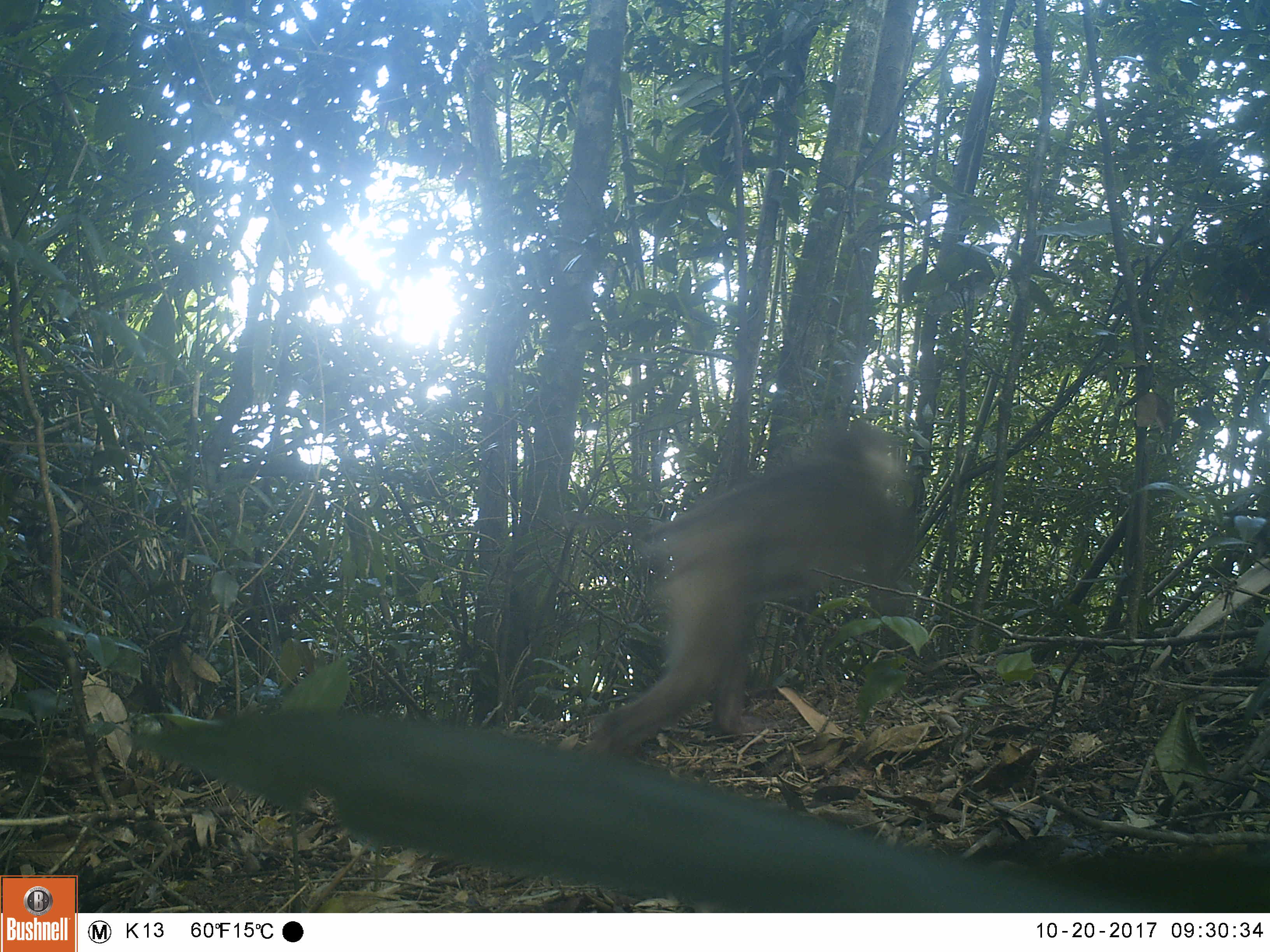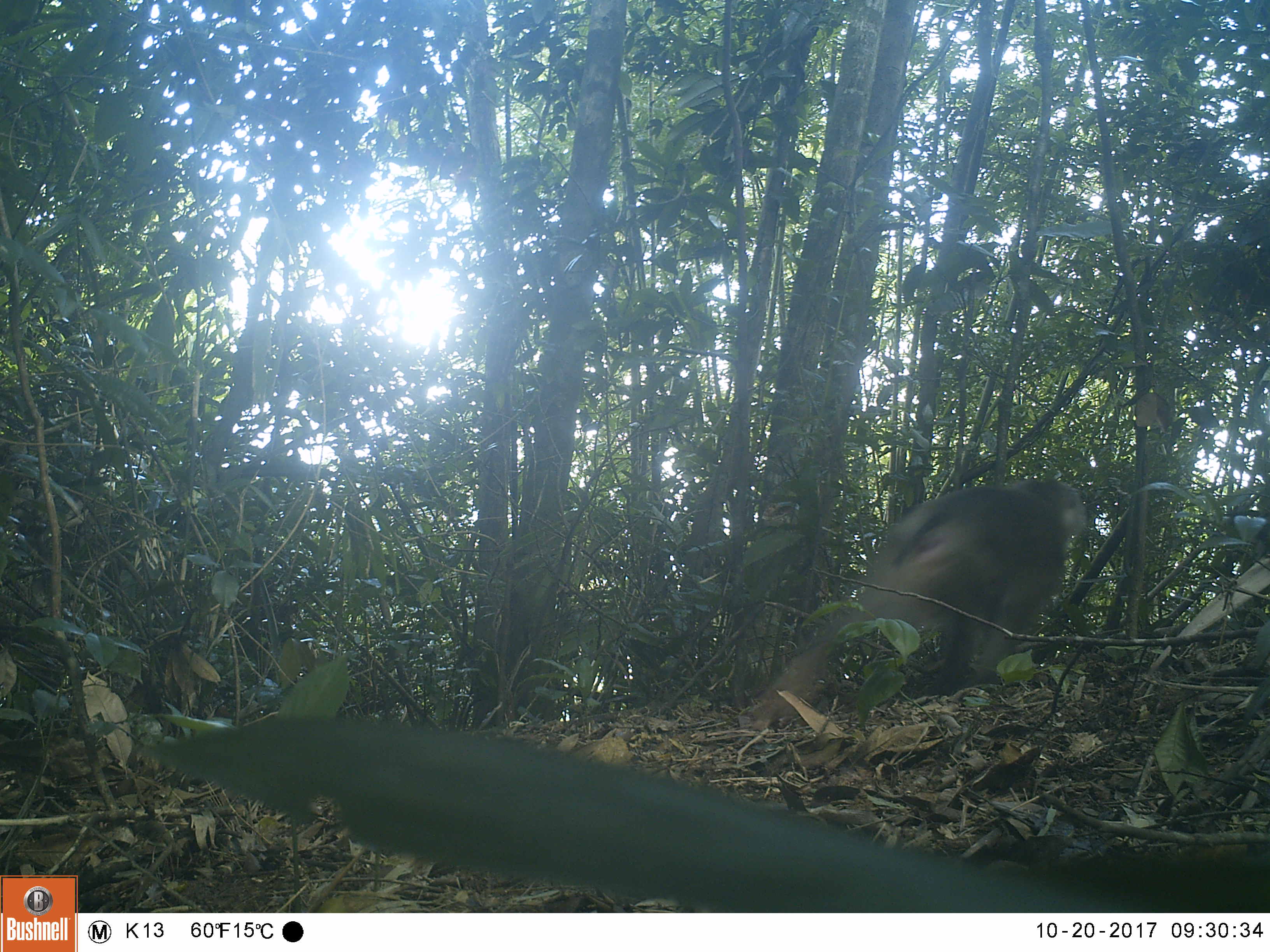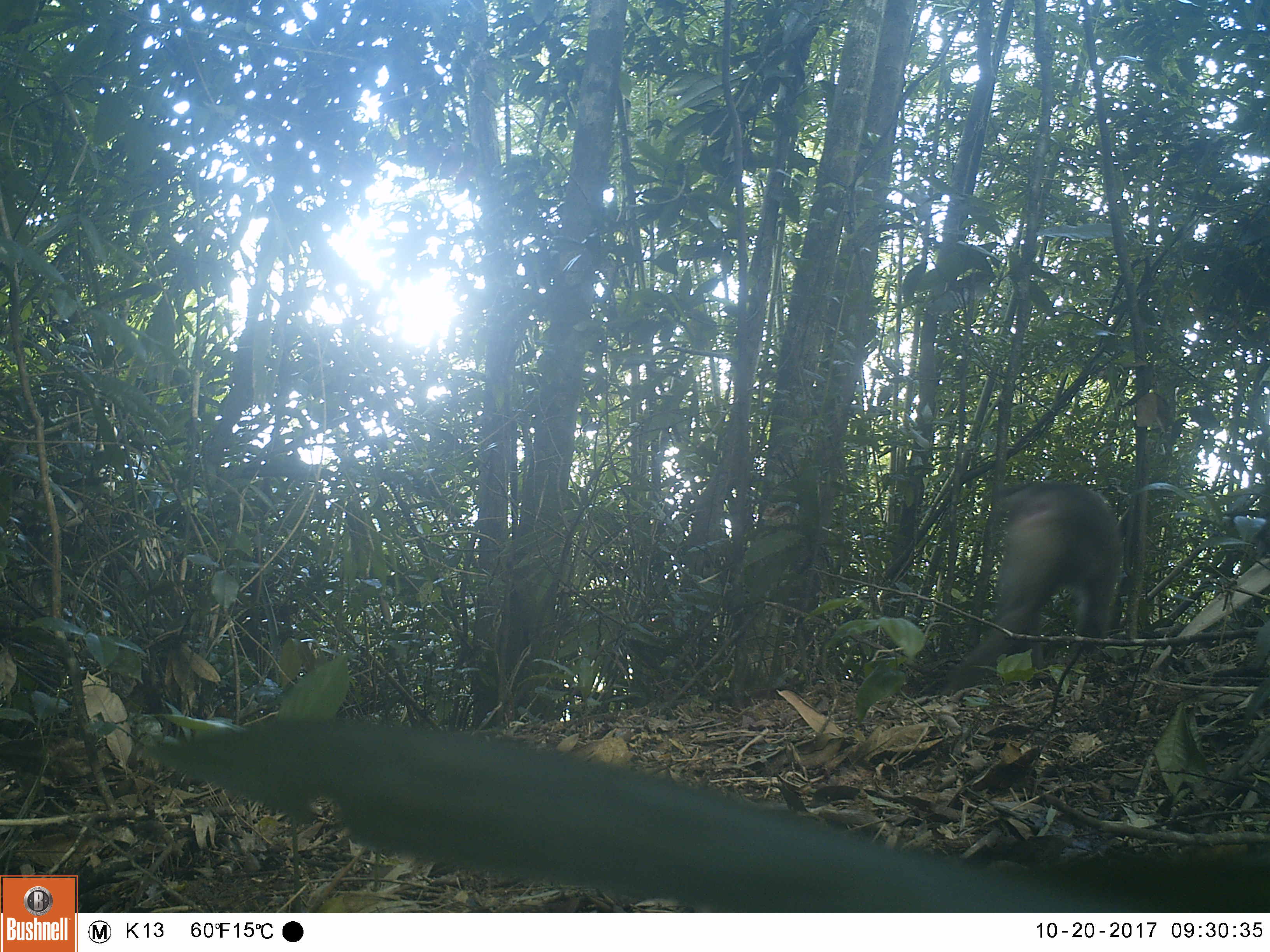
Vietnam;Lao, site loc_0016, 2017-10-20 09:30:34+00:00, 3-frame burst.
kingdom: Animalia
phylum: Chordata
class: Mammalia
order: Primates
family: Cercopithecidae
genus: Macaca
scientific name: Macaca nemestrina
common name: pig-tailed macaque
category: pig tailed macaque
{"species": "pig tailed macaque (pig-tailed macaque) (Macaca nemestrina)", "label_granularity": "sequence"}